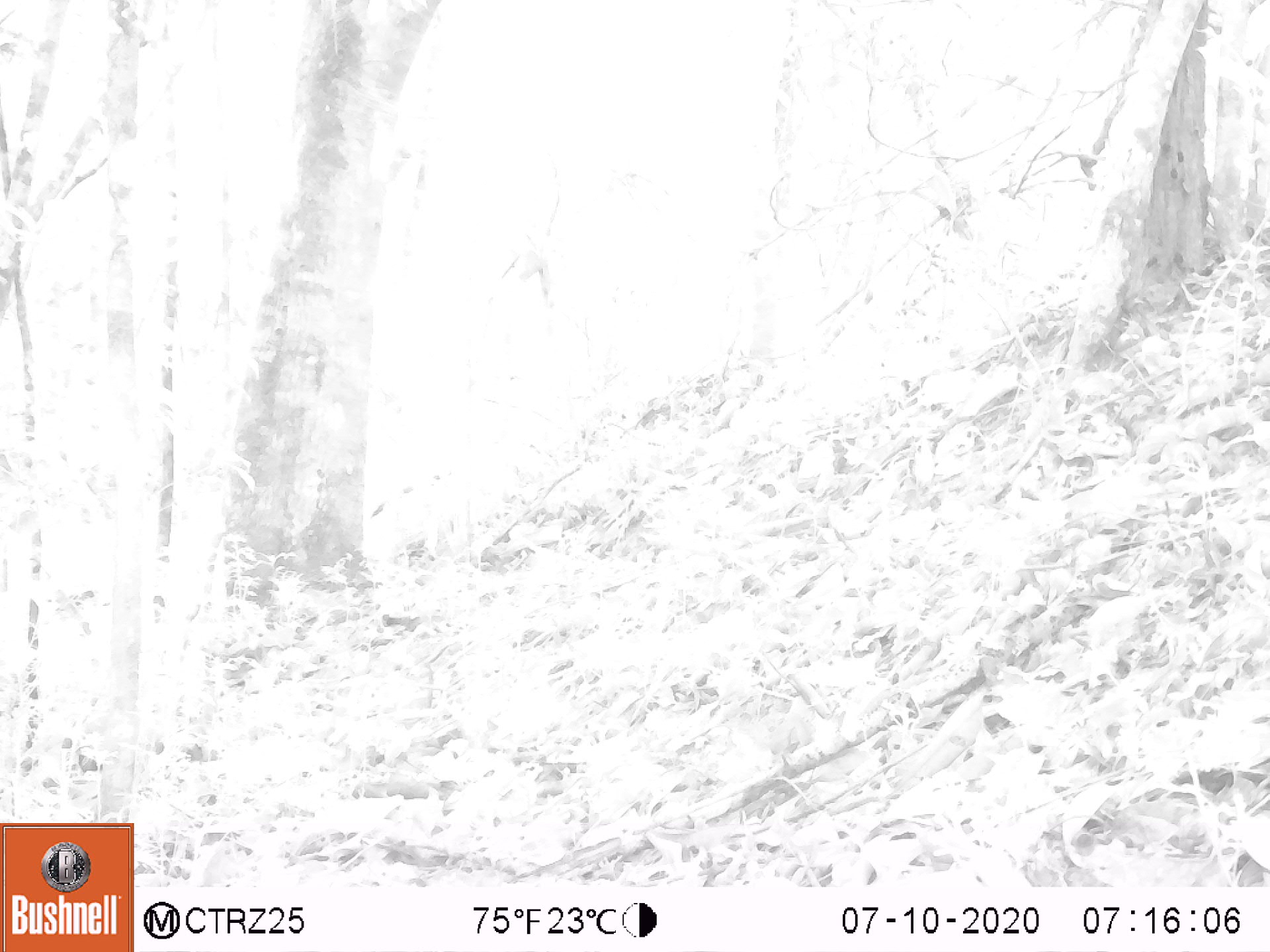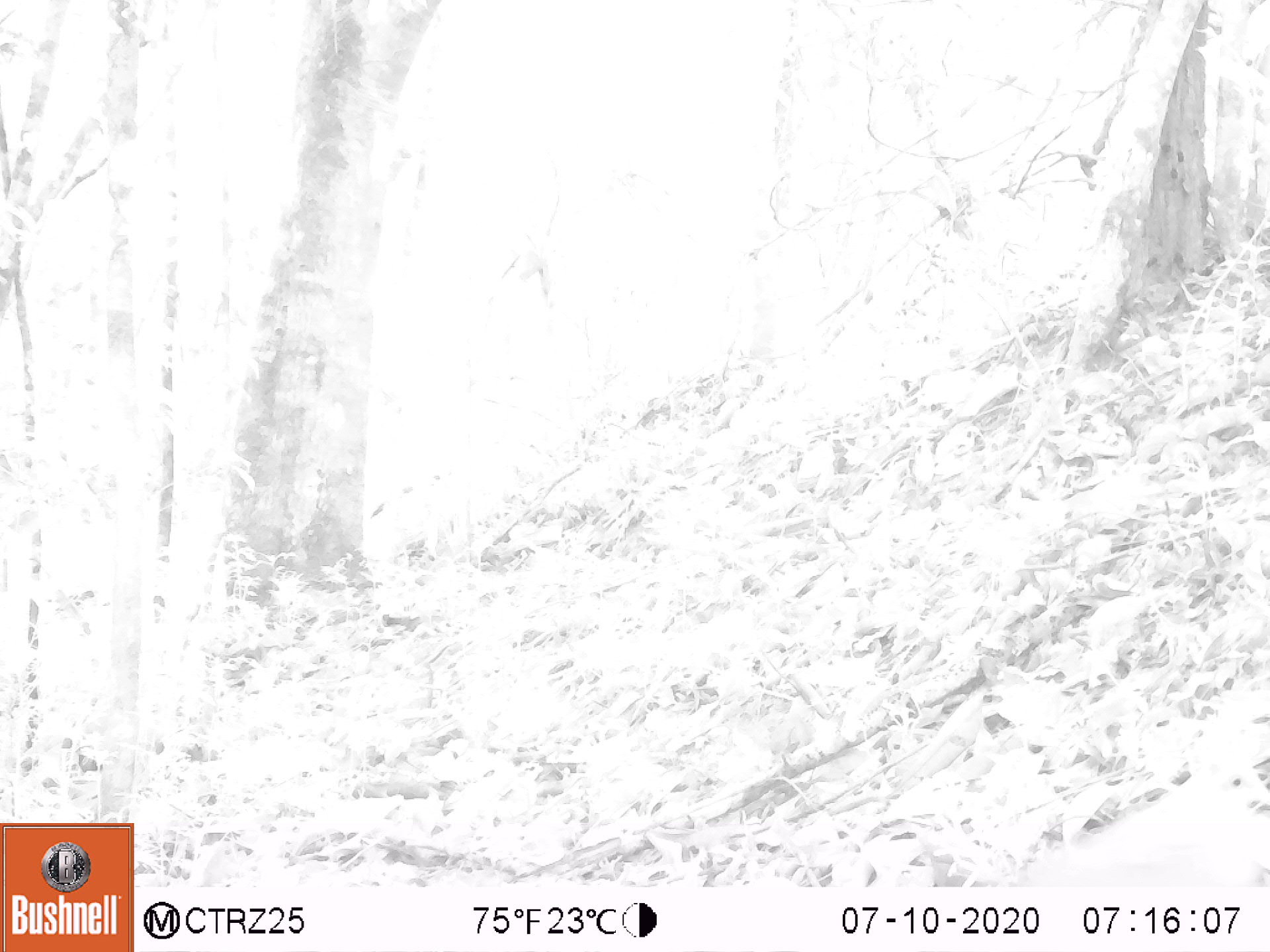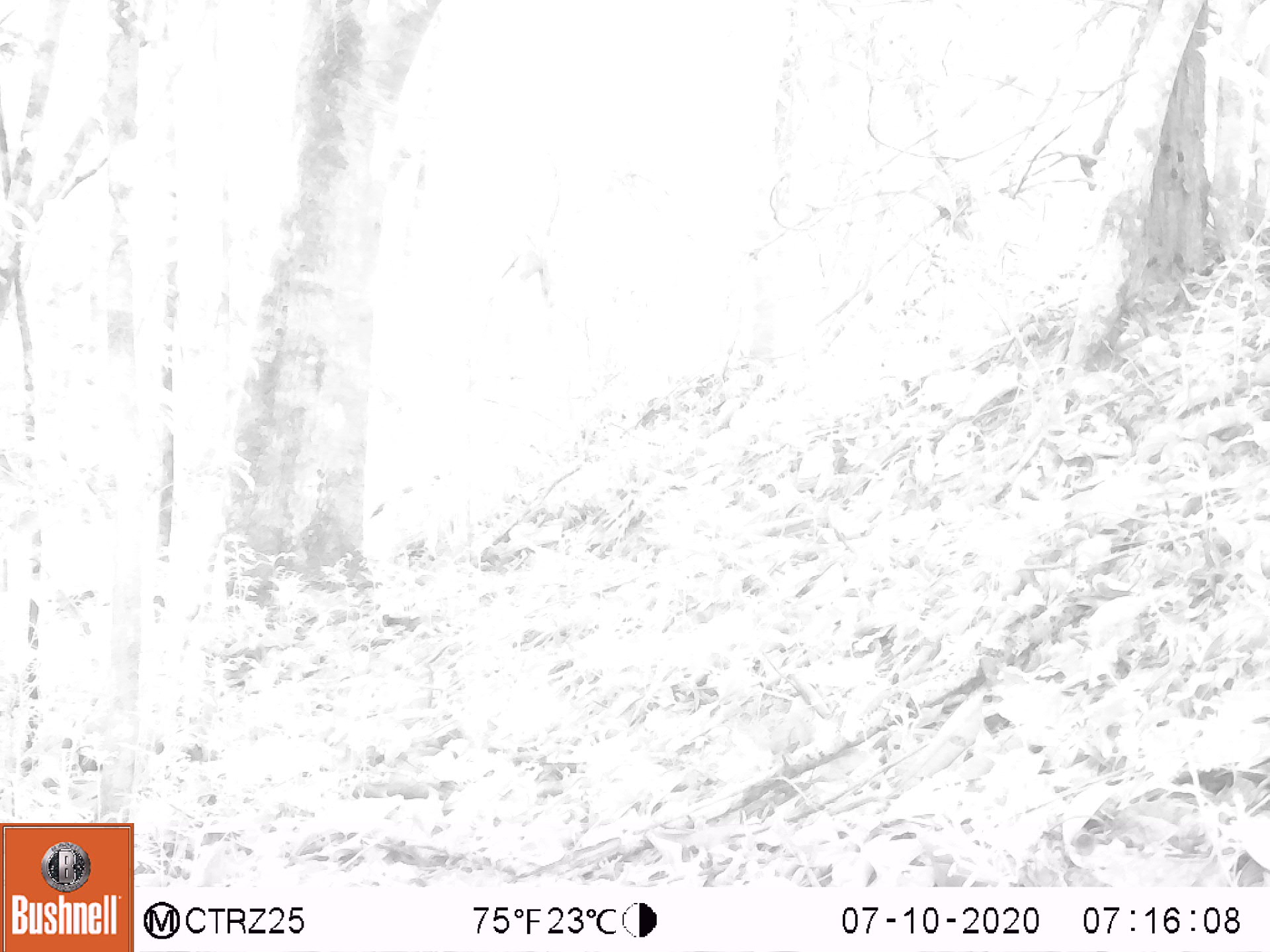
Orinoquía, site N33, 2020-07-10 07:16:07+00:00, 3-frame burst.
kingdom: Animalia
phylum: Chordata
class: Aves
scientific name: Aves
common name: bird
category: unknown bird